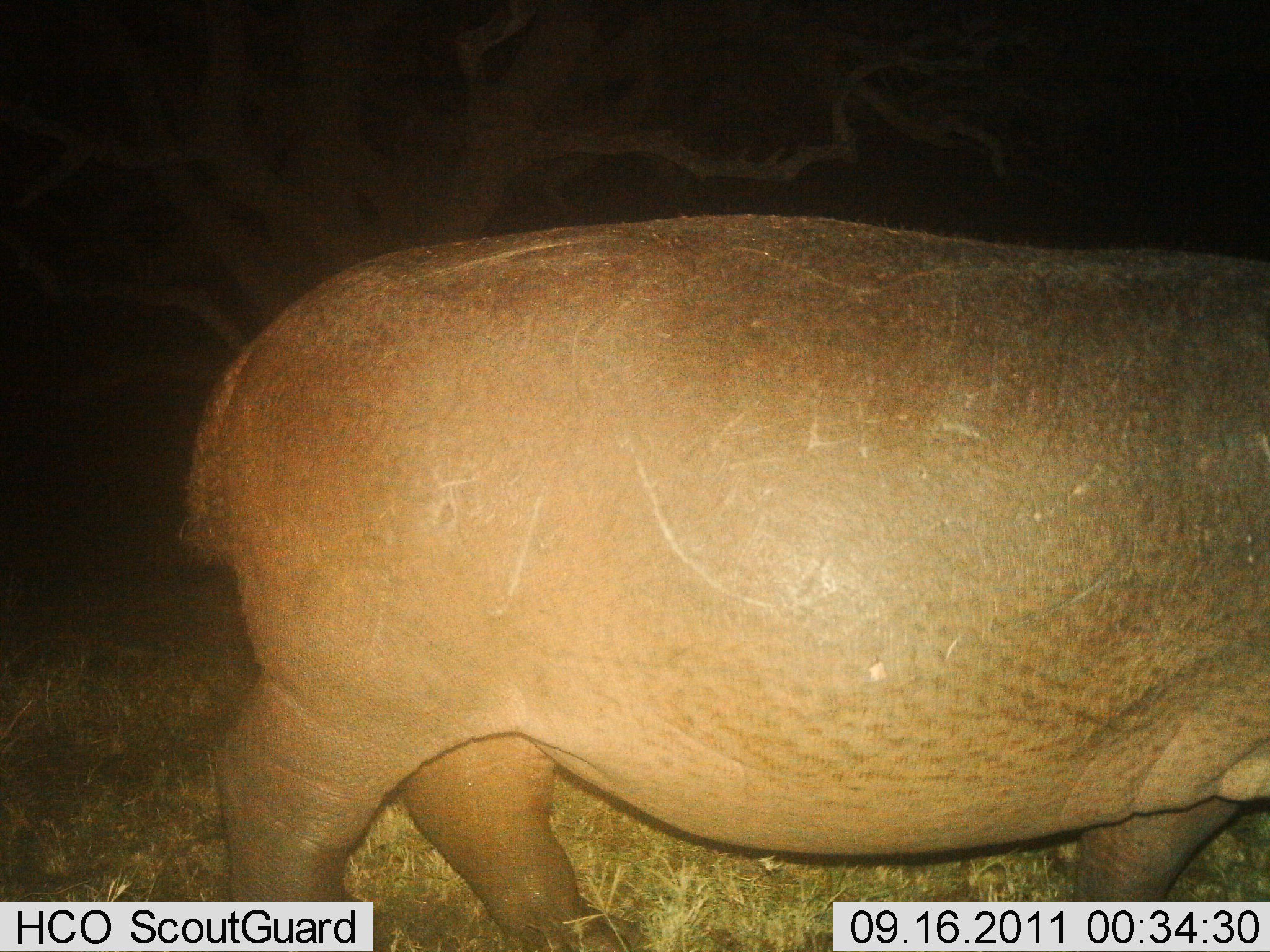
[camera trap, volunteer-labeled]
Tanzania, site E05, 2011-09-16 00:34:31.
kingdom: Animalia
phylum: Chordata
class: Mammalia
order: Artiodactyla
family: Hippopotamidae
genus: Hippopotamus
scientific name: Hippopotamus amphibius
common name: hippopotamus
Hippopotamus (Hippopotamus amphibius), count 1. Behavior (volunteer vote fractions): standing 7%, resting 0%, moving 93%, interacting 0%. Young present (vote fraction): 0%. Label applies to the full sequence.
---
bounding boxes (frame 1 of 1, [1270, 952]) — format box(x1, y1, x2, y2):
animal: box(170, 216, 1270, 951)